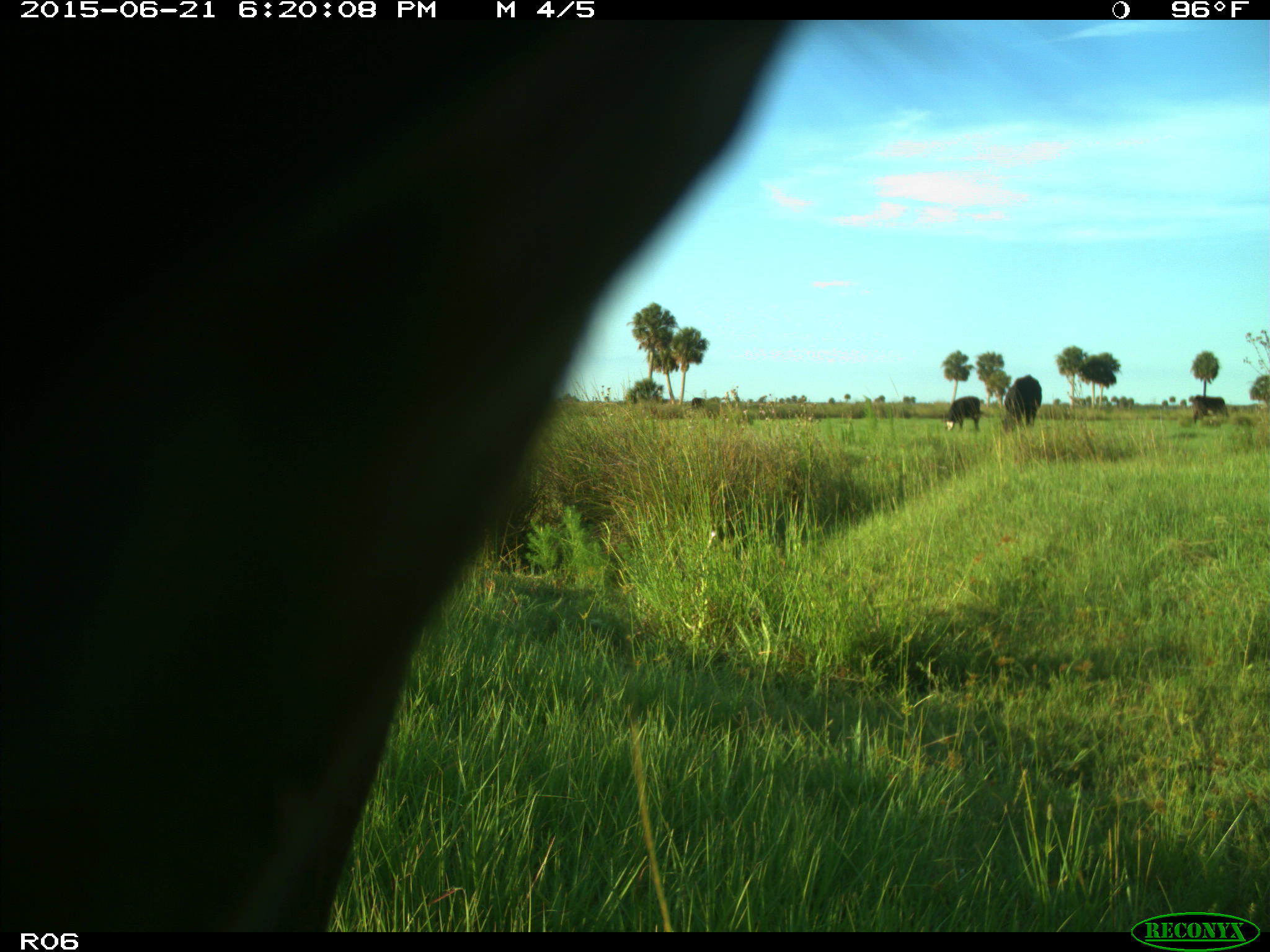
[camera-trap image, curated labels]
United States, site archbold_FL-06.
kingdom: Animalia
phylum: Chordata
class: Mammalia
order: Artiodactyla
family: Bovidae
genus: Bos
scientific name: Bos taurus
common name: domestic cow